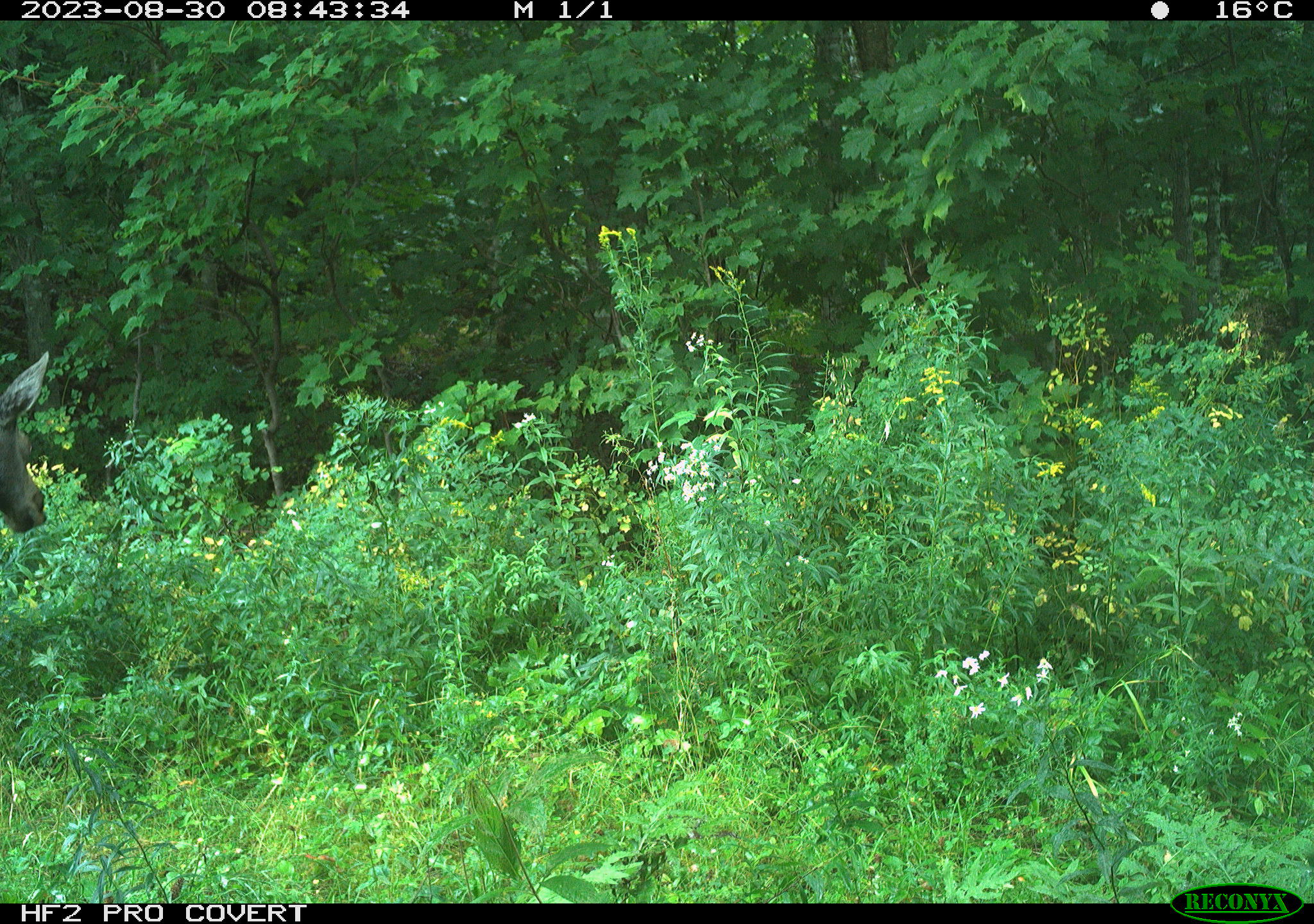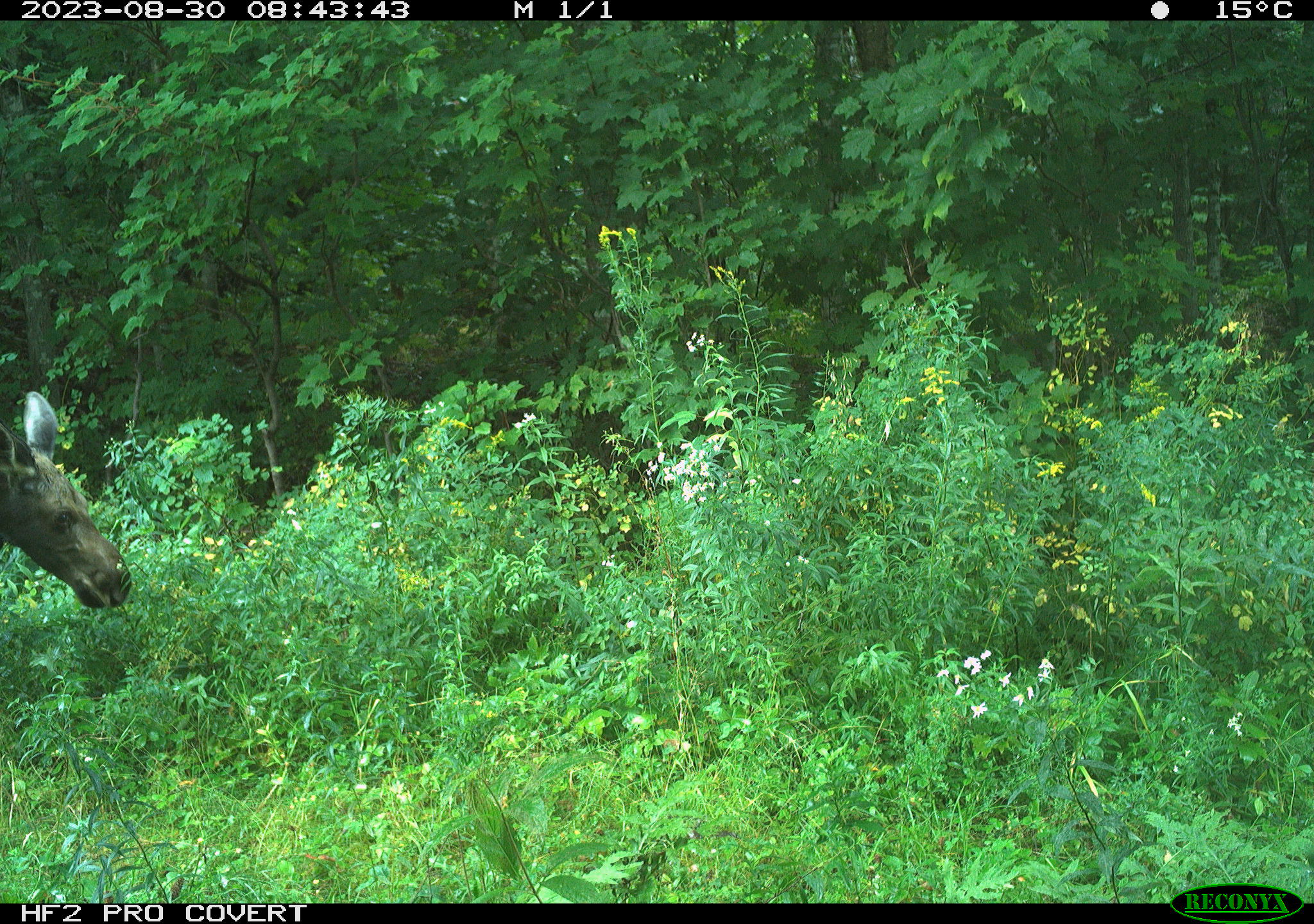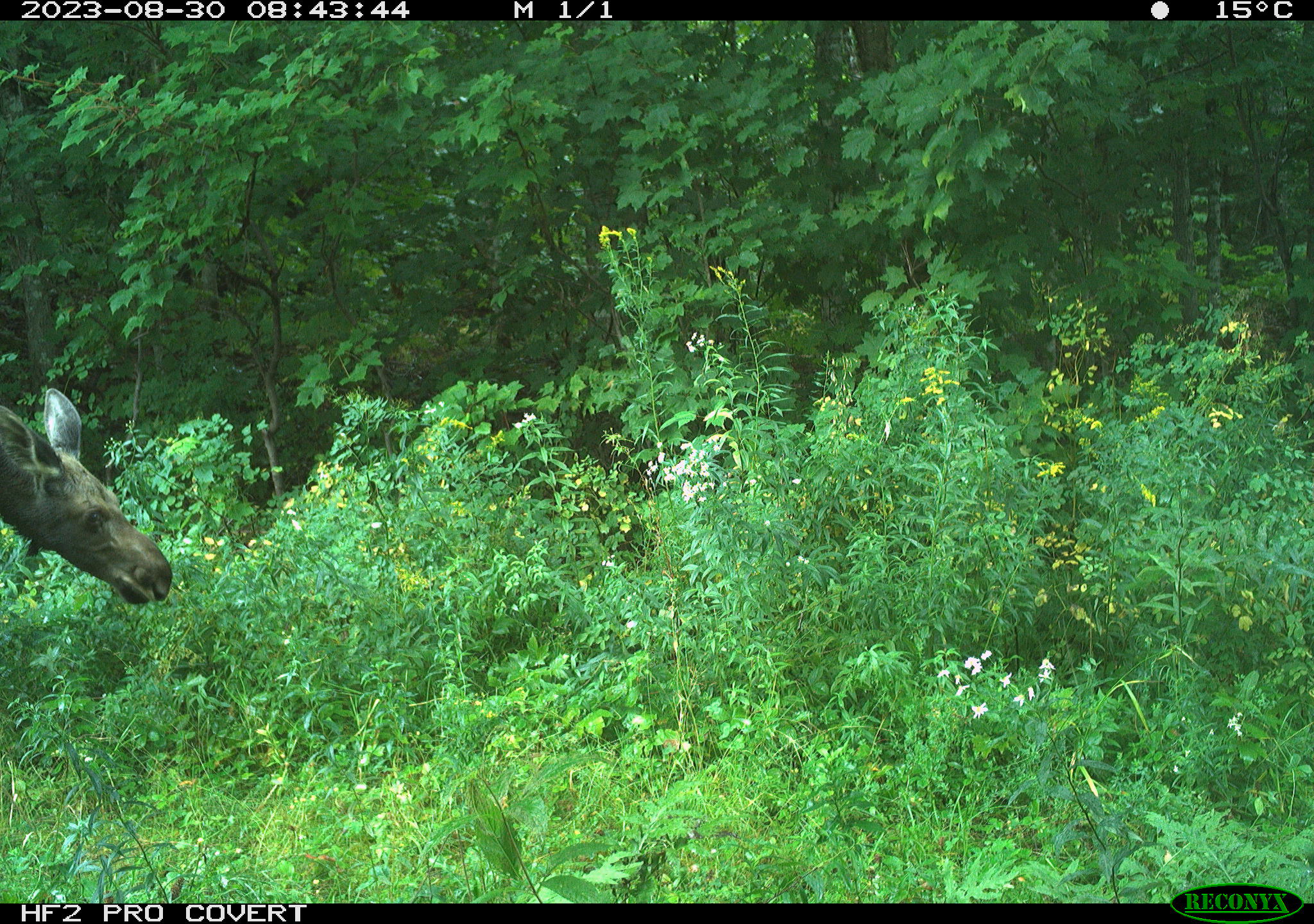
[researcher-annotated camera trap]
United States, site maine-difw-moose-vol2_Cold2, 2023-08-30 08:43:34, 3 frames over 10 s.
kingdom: Animalia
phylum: Chordata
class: Mammalia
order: Artiodactyla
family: Cervidae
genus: Alces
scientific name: Alces alces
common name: moose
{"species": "moose (Alces alces)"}